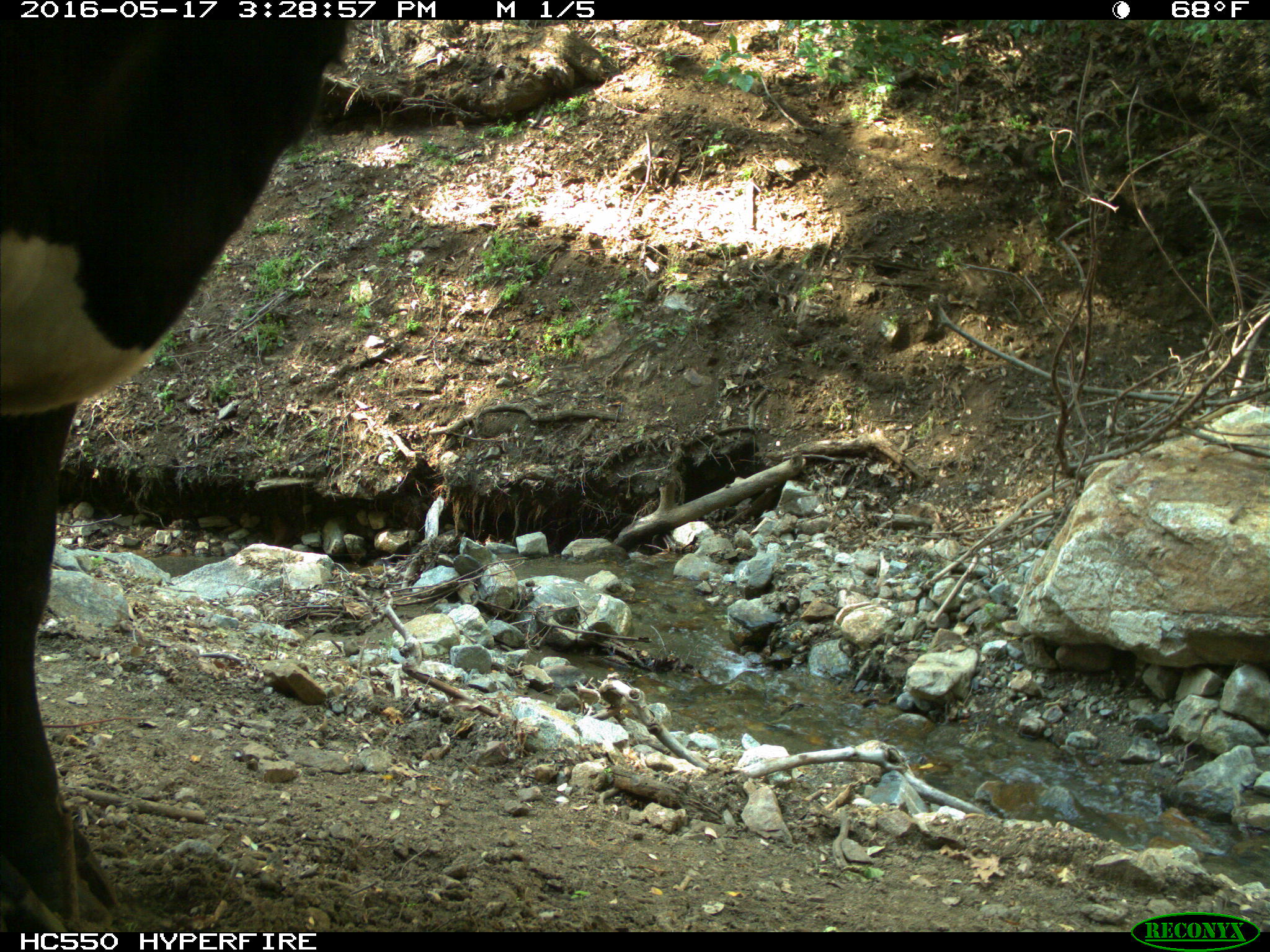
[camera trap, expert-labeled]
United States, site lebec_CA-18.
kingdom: Animalia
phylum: Chordata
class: Mammalia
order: Artiodactyla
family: Bovidae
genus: Bos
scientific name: Bos taurus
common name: domestic cow